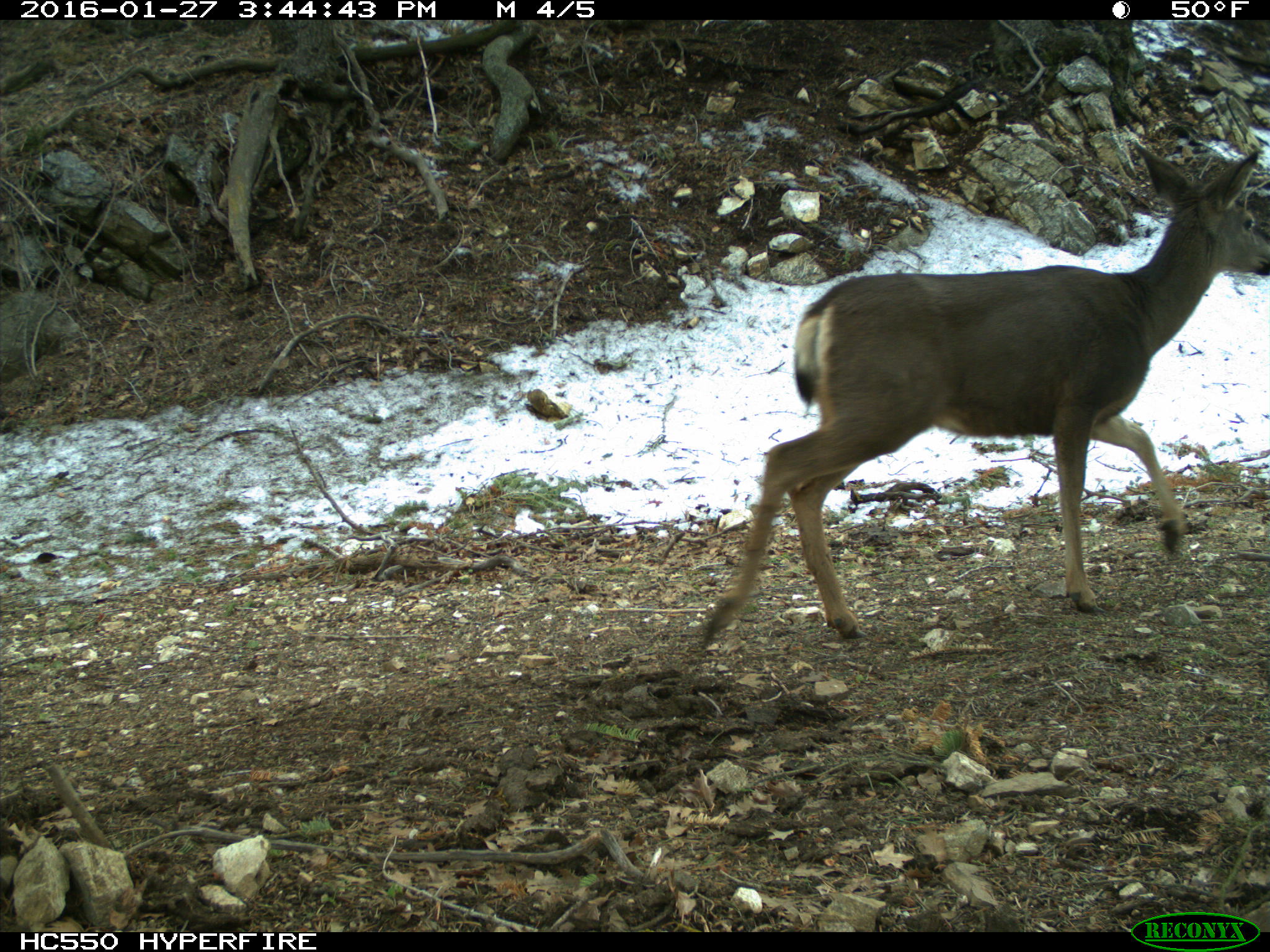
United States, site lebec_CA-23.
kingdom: Animalia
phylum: Chordata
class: Mammalia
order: Artiodactyla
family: Cervidae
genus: Odocoileus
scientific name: Odocoileus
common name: deer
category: unidentified deer